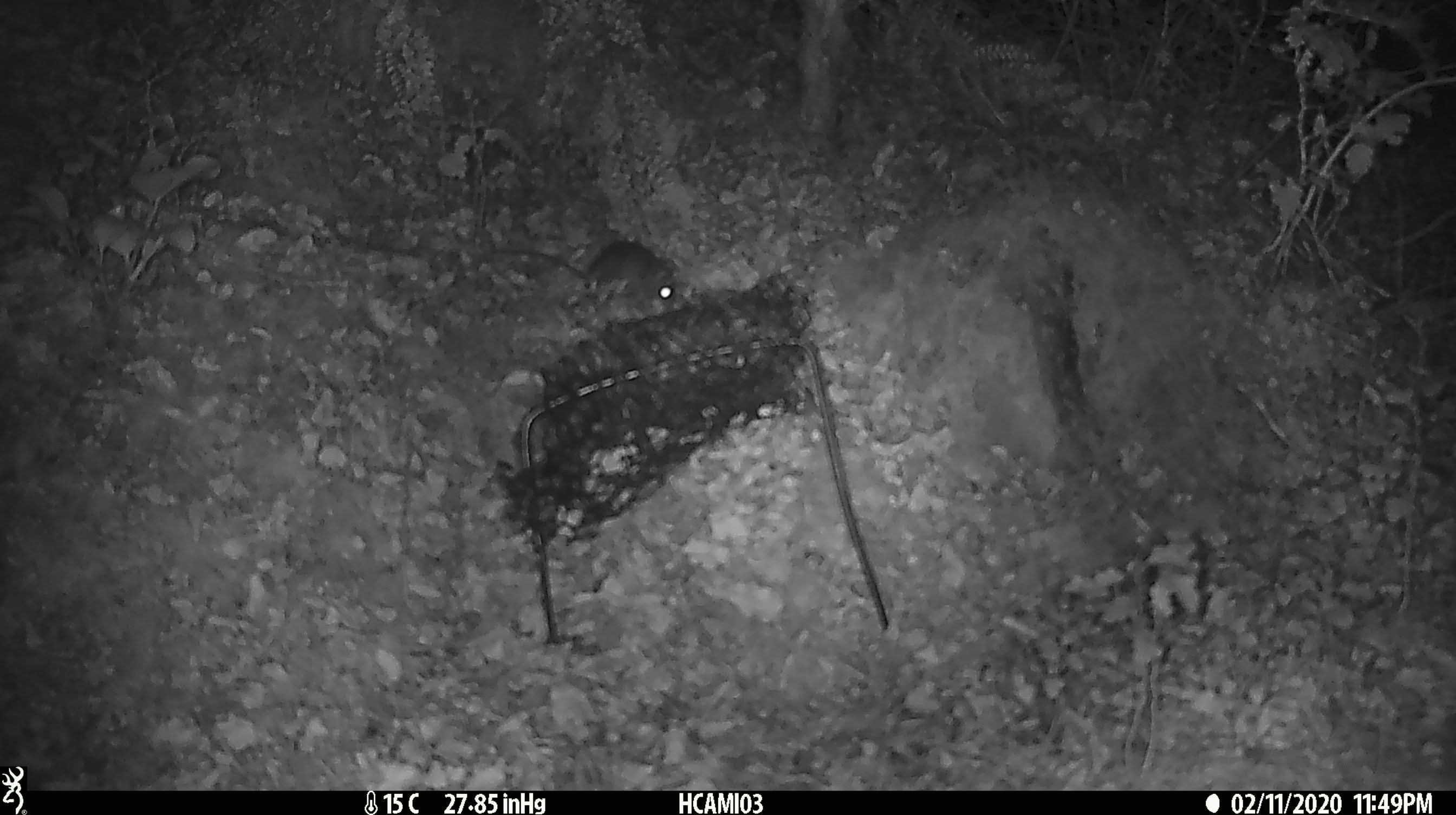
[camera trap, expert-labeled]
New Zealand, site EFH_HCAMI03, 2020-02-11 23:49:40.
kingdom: Animalia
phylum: Chordata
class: Mammalia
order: Rodentia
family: Muridae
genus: Mus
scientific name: Mus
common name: mouse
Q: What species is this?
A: Mouse (Mus).